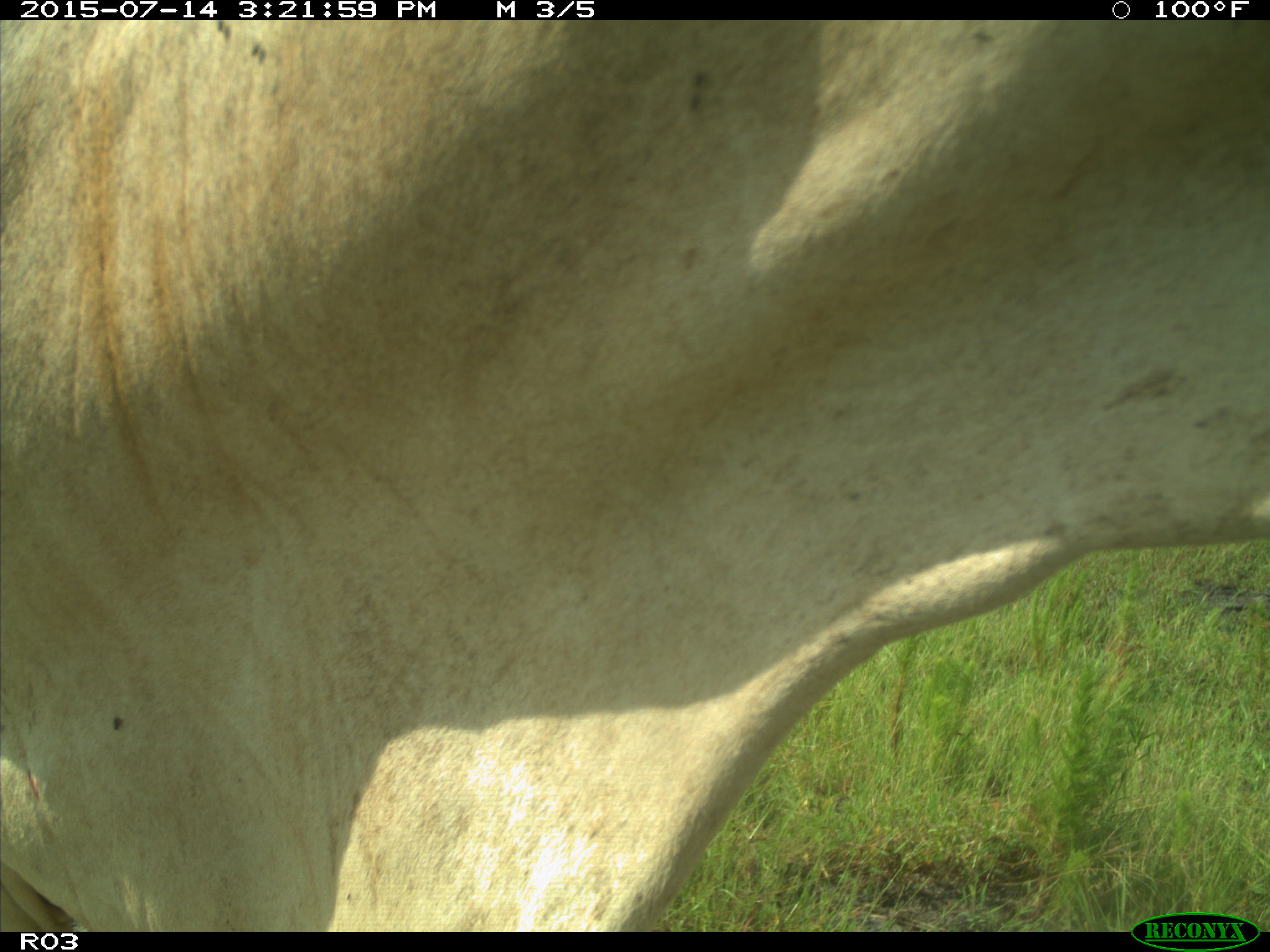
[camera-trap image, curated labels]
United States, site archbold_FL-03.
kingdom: Animalia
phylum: Chordata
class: Mammalia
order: Artiodactyla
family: Bovidae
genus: Bos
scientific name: Bos taurus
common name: domestic cow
Bos taurus (domestic cow).